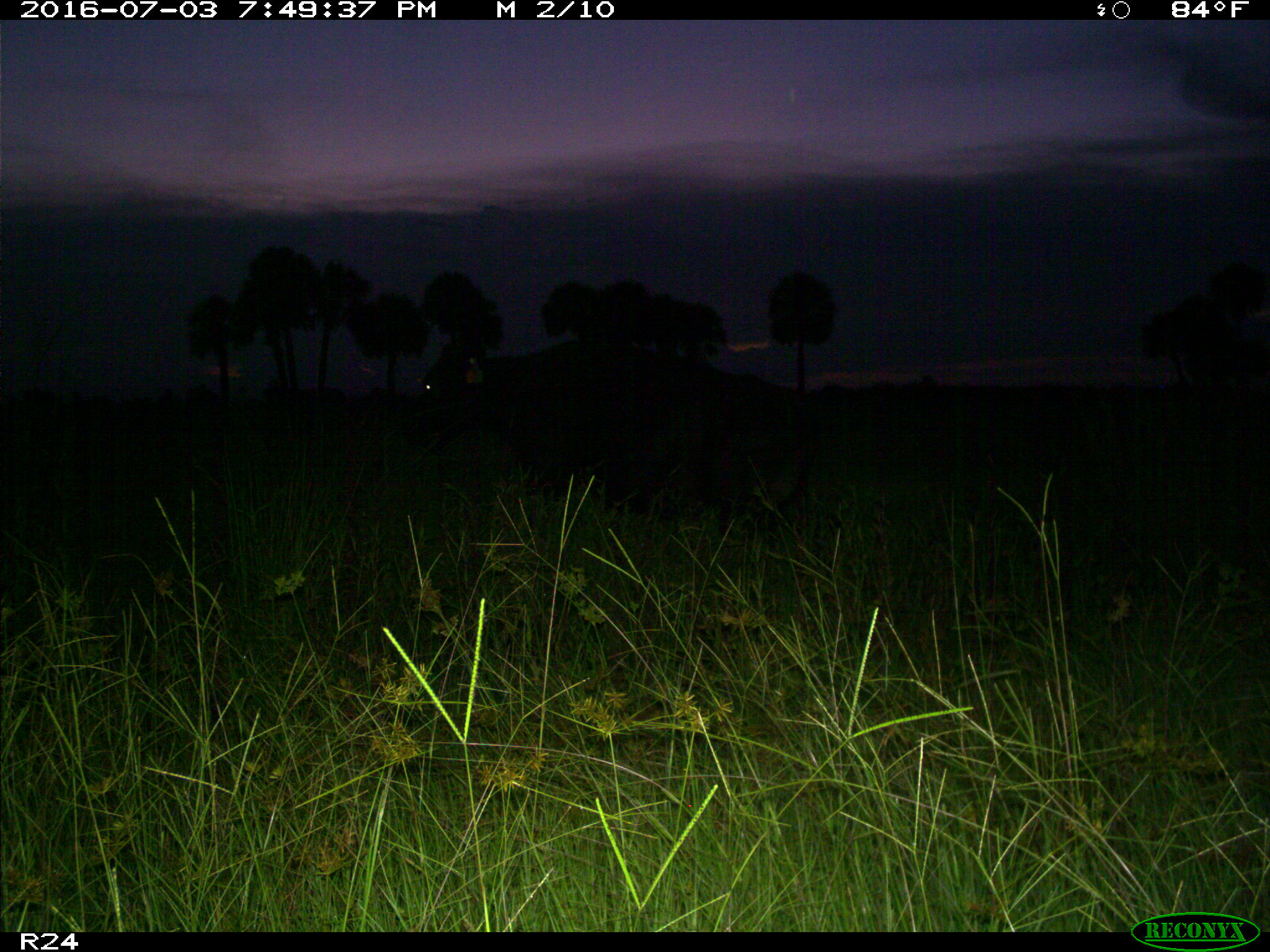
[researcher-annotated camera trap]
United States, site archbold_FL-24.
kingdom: Animalia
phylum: Chordata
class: Mammalia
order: Artiodactyla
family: Bovidae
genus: Bos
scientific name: Bos taurus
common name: domestic cow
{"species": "Bos taurus (domestic cow)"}